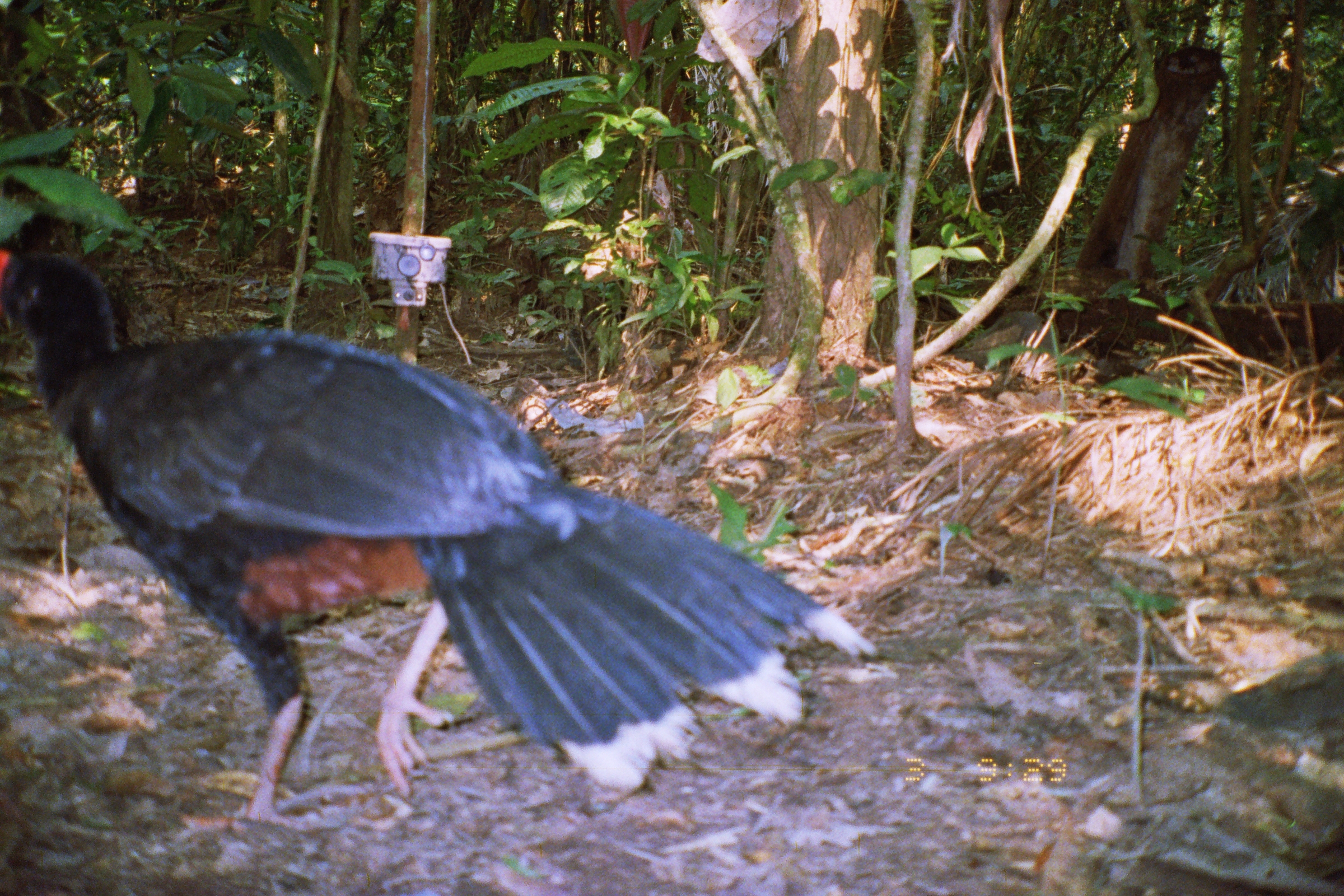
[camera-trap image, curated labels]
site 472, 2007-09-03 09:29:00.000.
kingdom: Animalia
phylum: Chordata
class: Aves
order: Galliformes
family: Cracidae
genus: Mitu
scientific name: Mitu tuberosum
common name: razor-billed curassow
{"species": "Mitu tuberosum (razor-billed curassow)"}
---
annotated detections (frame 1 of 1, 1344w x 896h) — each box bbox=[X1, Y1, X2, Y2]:
mitu tuberosum: bbox=[4, 246, 882, 838]